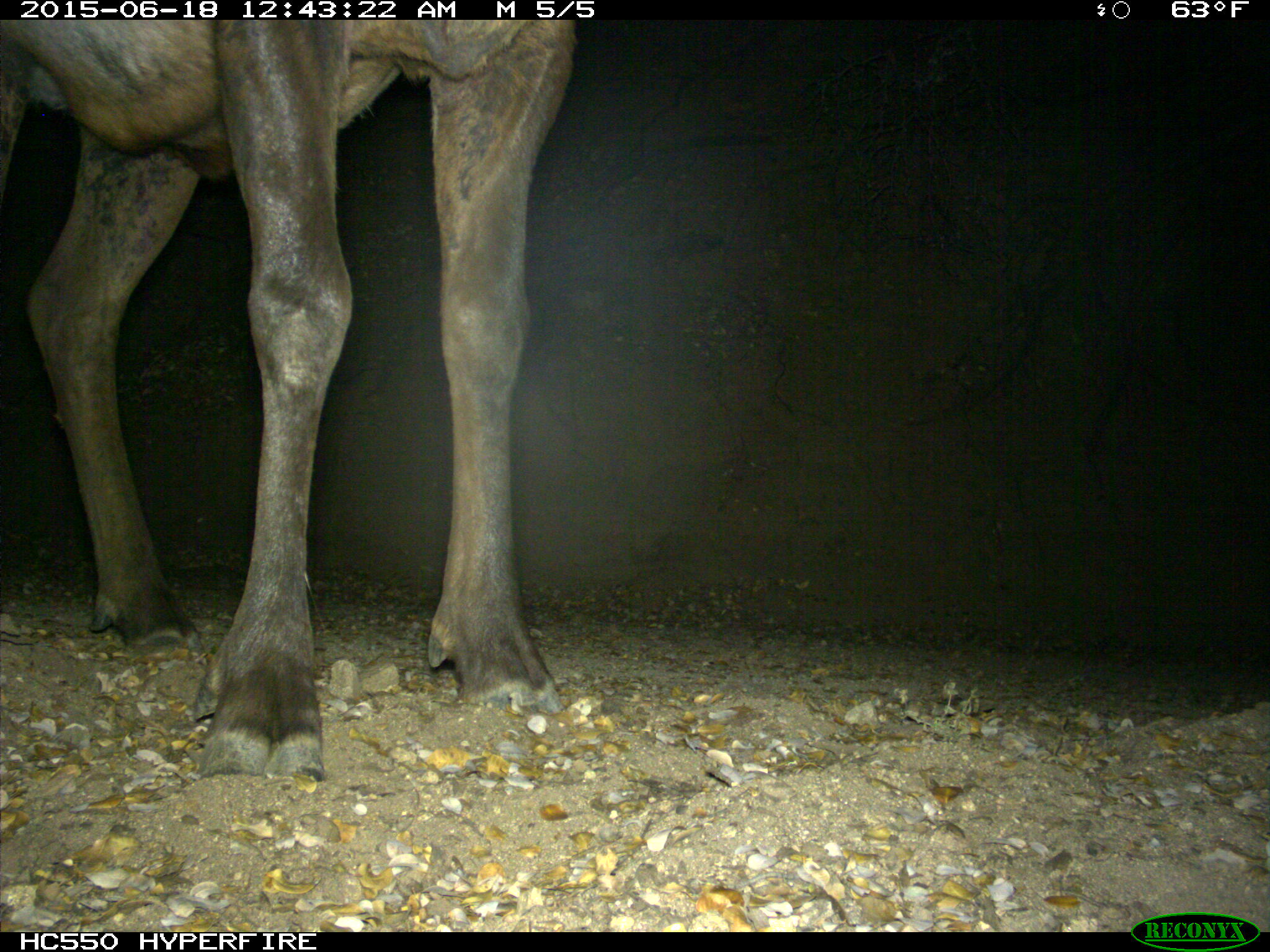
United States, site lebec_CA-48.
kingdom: Animalia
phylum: Chordata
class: Mammalia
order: Artiodactyla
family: Cervidae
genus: Cervus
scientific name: Cervus canadensis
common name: elk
Cervus canadensis (elk).